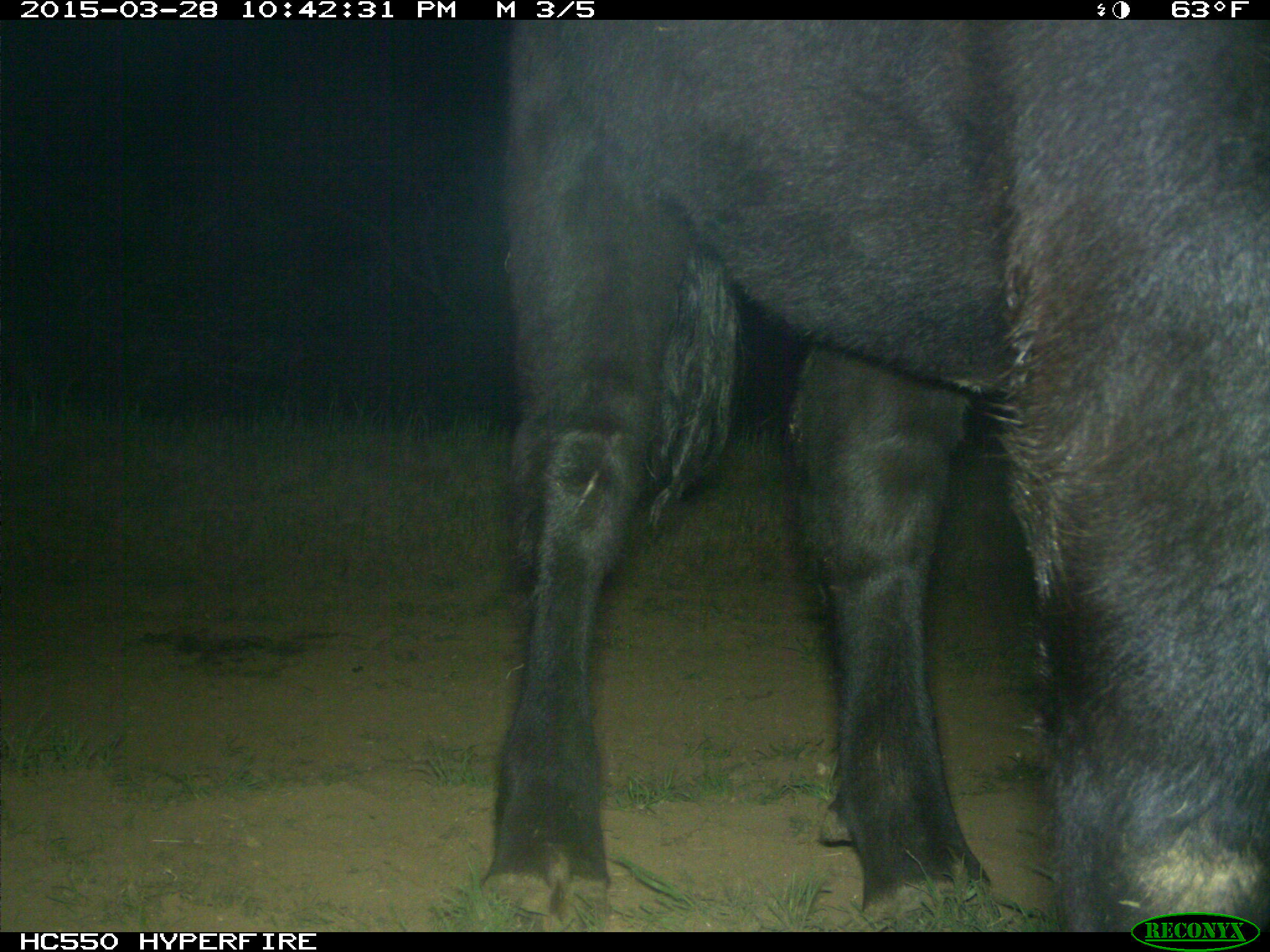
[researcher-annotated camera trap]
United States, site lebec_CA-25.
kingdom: Animalia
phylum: Chordata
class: Mammalia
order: Artiodactyla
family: Bovidae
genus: Bos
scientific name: Bos taurus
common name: domestic cow